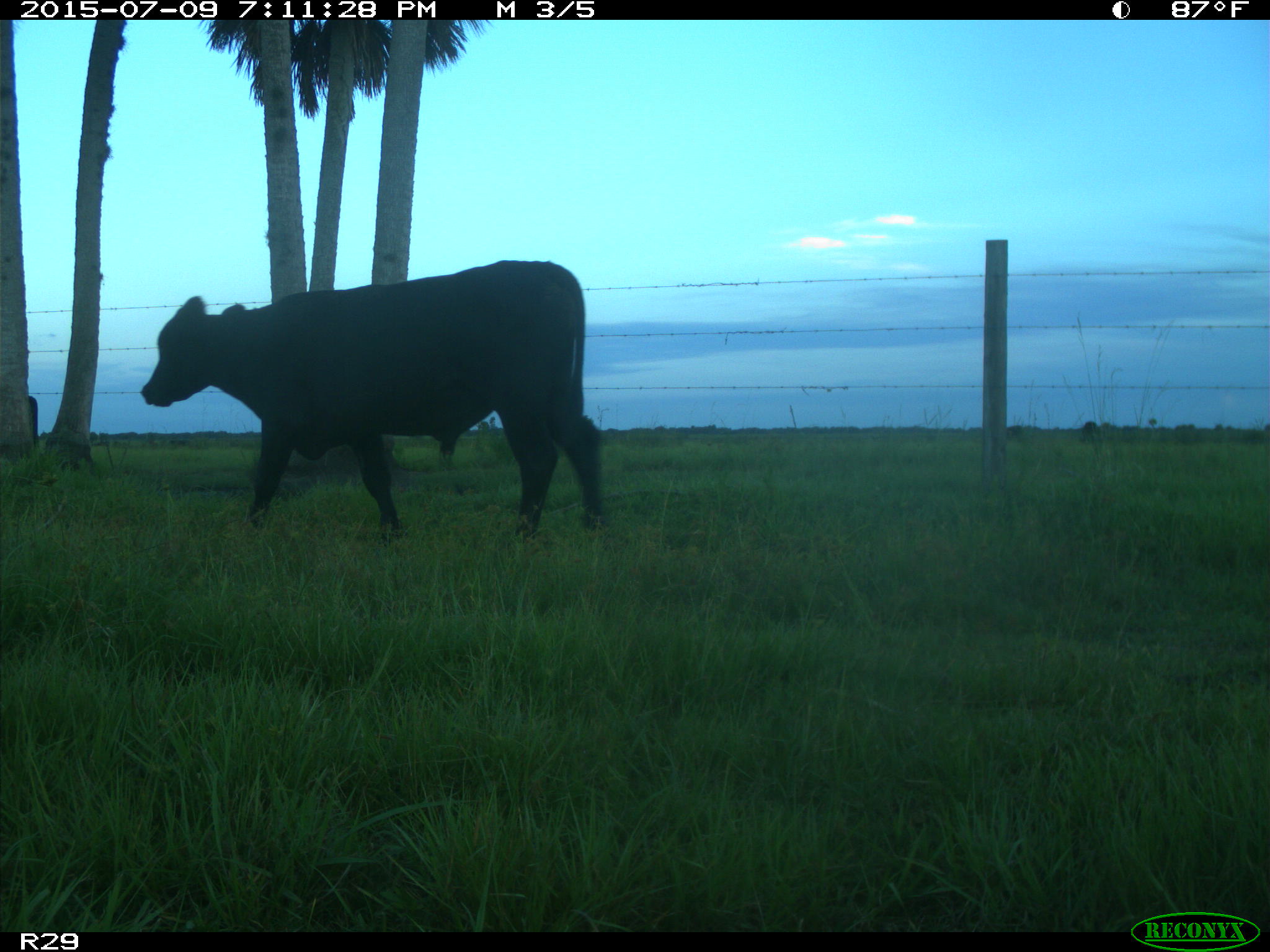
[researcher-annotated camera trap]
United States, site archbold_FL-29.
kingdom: Animalia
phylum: Chordata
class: Mammalia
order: Artiodactyla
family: Bovidae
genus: Bos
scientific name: Bos taurus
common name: domestic cow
Bos taurus (domestic cow).